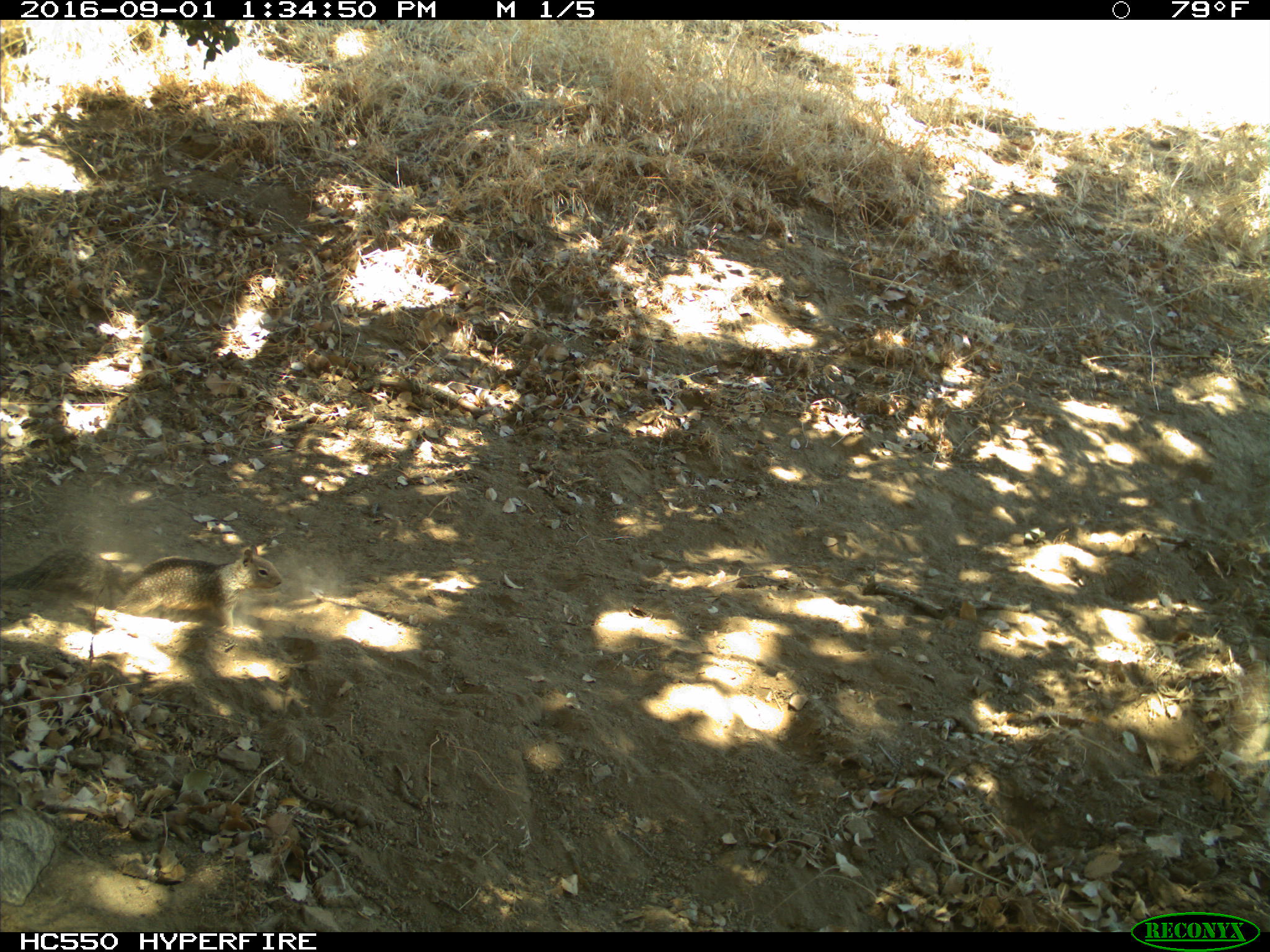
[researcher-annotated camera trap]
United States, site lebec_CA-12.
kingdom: Animalia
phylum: Chordata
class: Mammalia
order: Rodentia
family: Sciuridae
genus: Otospermophilus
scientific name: Otospermophilus beecheyi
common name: california ground squirrel